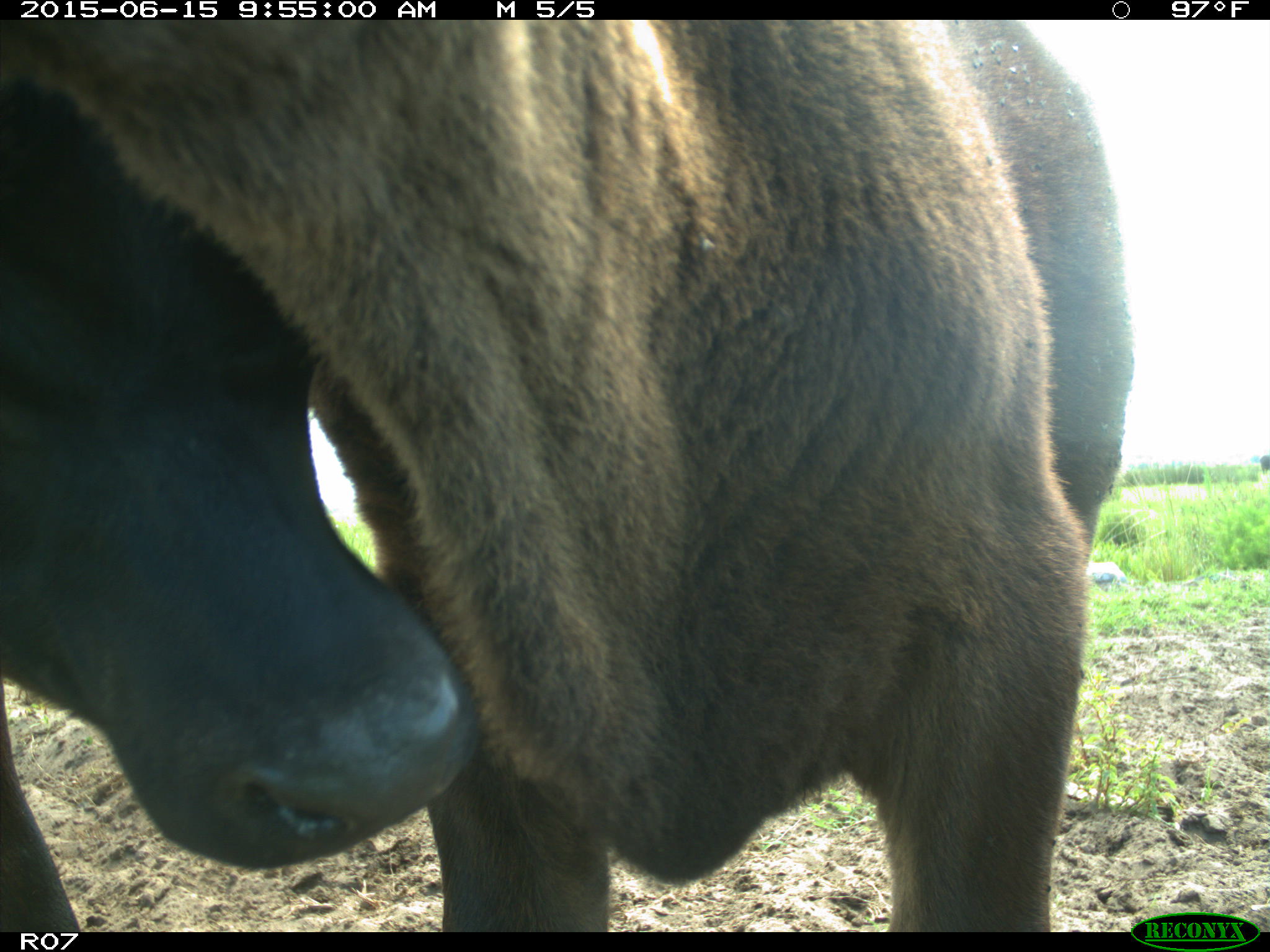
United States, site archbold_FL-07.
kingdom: Animalia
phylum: Chordata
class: Mammalia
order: Artiodactyla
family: Bovidae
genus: Bos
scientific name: Bos taurus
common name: domestic cow